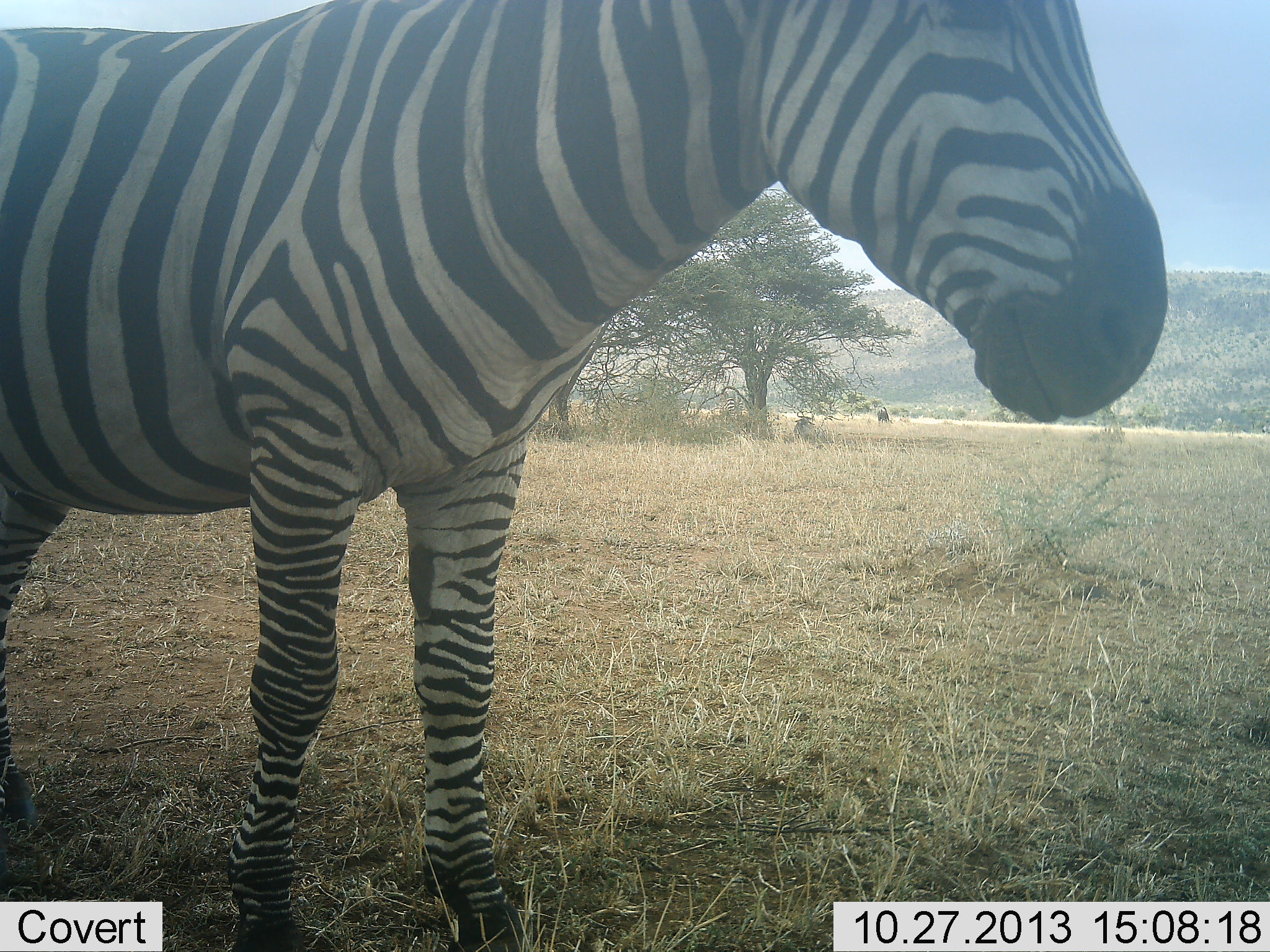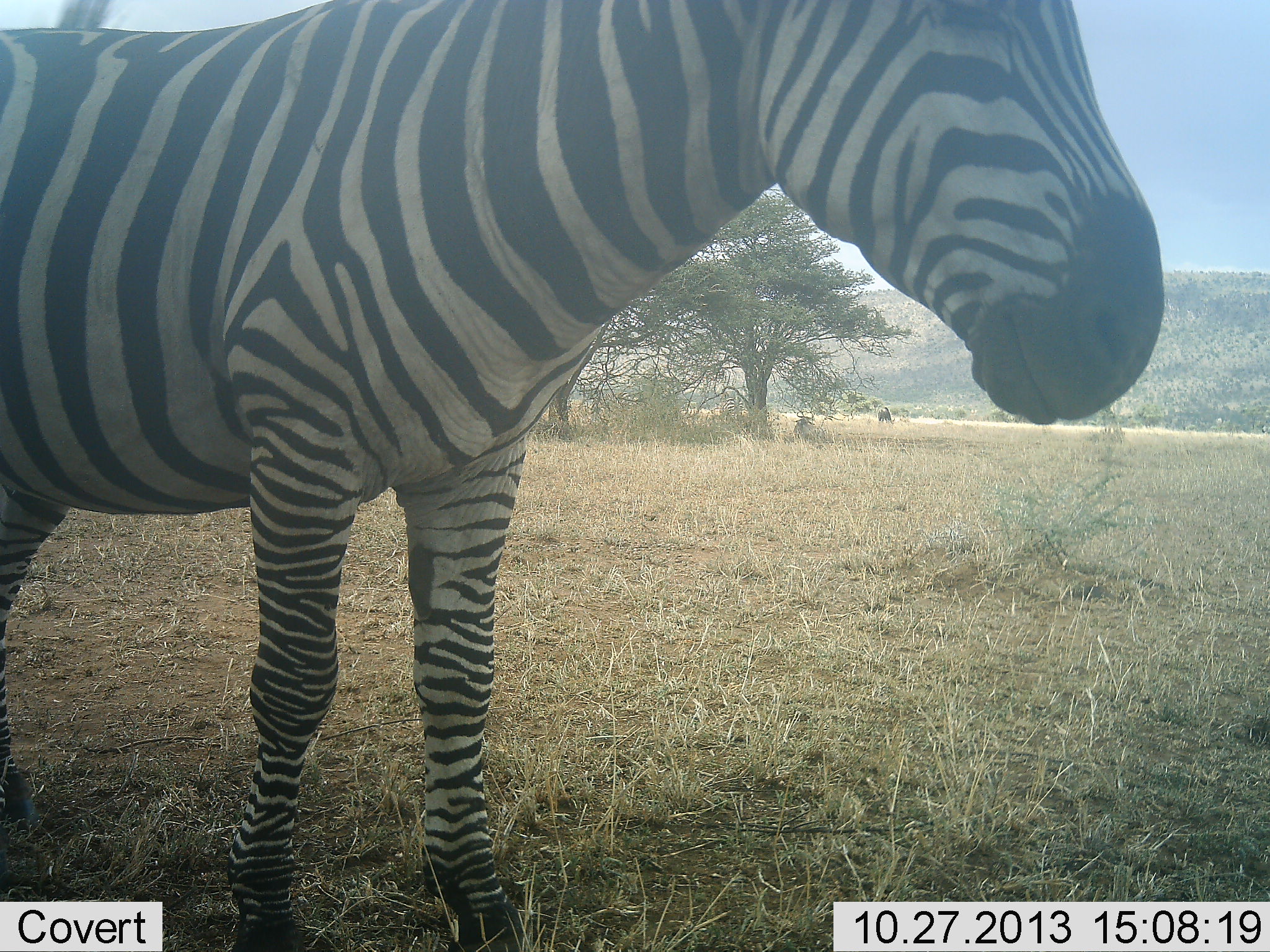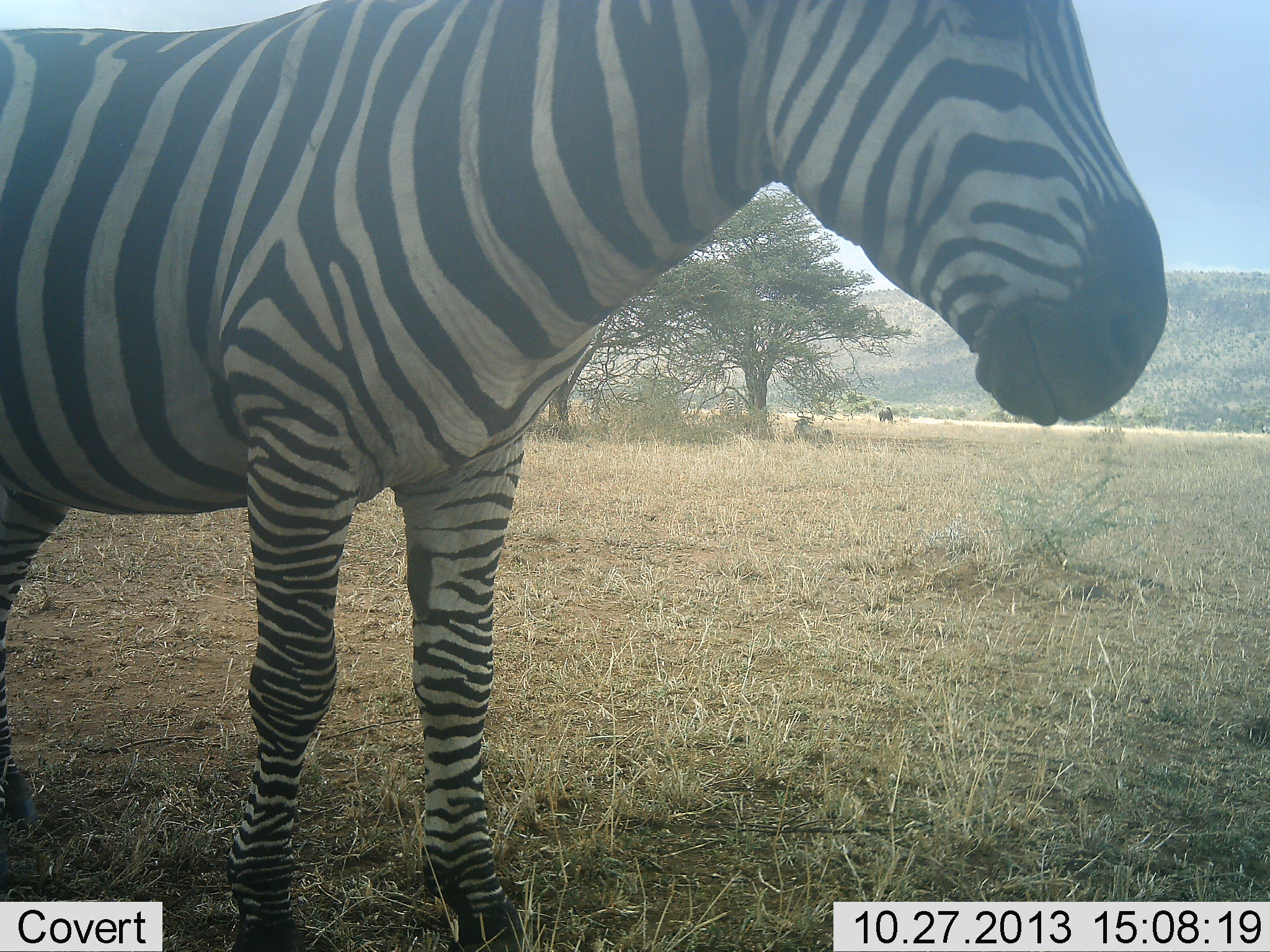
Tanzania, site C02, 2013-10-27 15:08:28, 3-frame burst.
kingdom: Animalia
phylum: Chordata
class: Mammalia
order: Perissodactyla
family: Equidae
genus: Equus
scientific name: Equus quagga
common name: plains zebra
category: zebra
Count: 1.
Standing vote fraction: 100%.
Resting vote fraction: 18%.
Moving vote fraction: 0%.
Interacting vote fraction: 0%.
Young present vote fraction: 0%.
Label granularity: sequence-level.